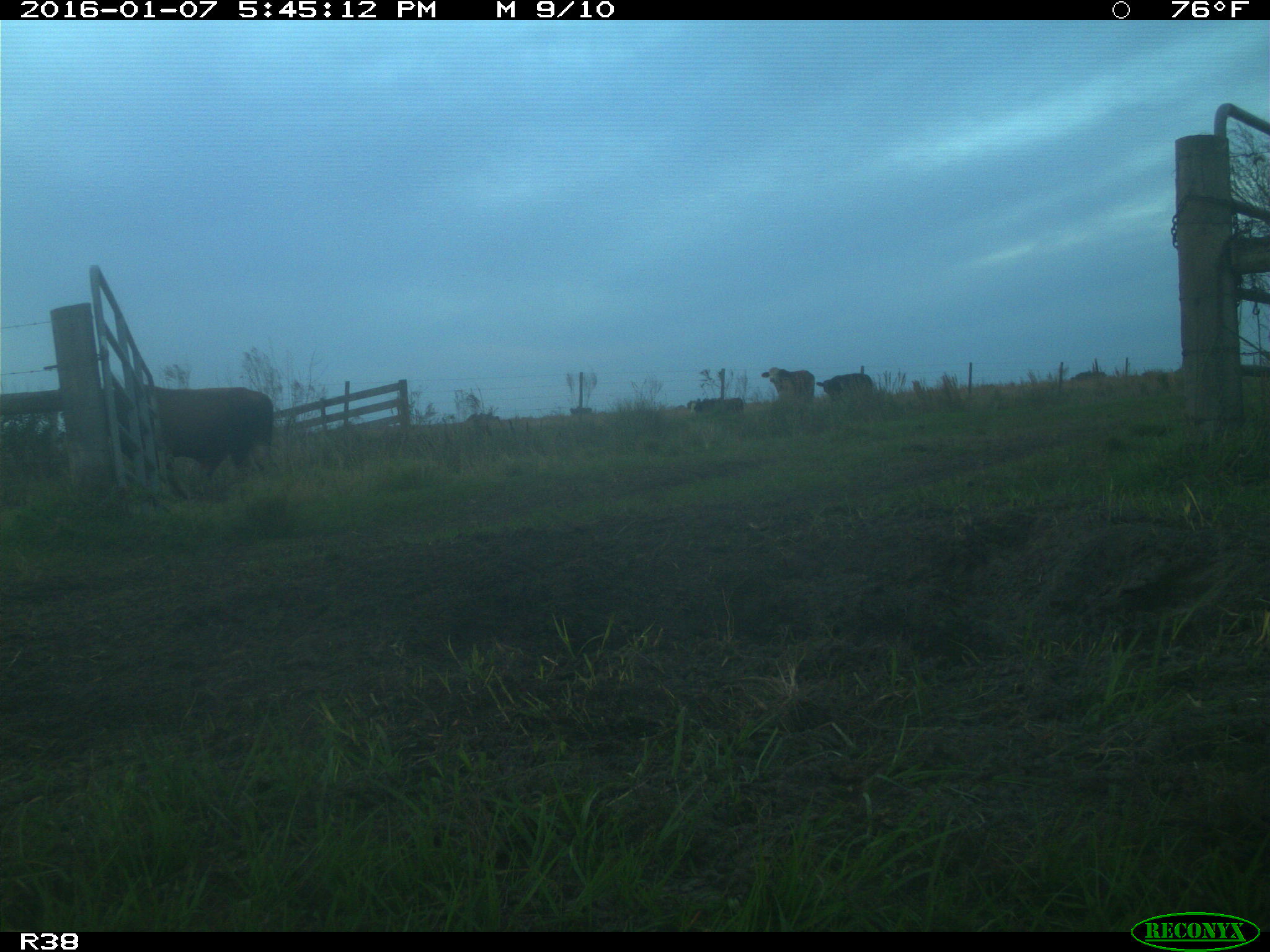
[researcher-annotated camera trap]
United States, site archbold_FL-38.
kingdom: Animalia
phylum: Chordata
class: Mammalia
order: Artiodactyla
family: Bovidae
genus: Bos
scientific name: Bos taurus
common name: domestic cow